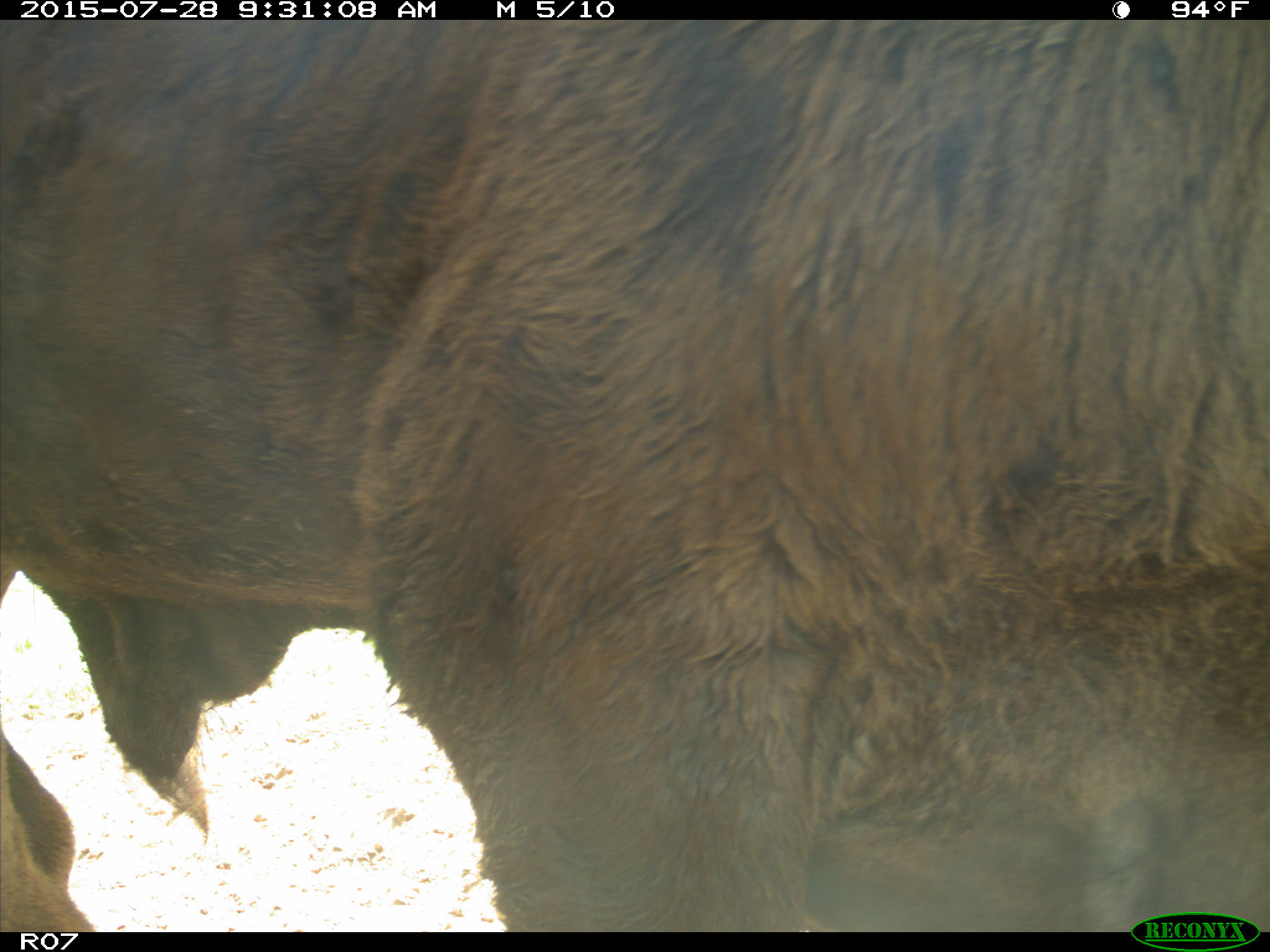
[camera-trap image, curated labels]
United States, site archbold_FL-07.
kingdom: Animalia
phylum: Chordata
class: Mammalia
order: Artiodactyla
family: Bovidae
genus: Bos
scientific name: Bos taurus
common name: domestic cow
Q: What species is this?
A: Bos taurus (domestic cow).